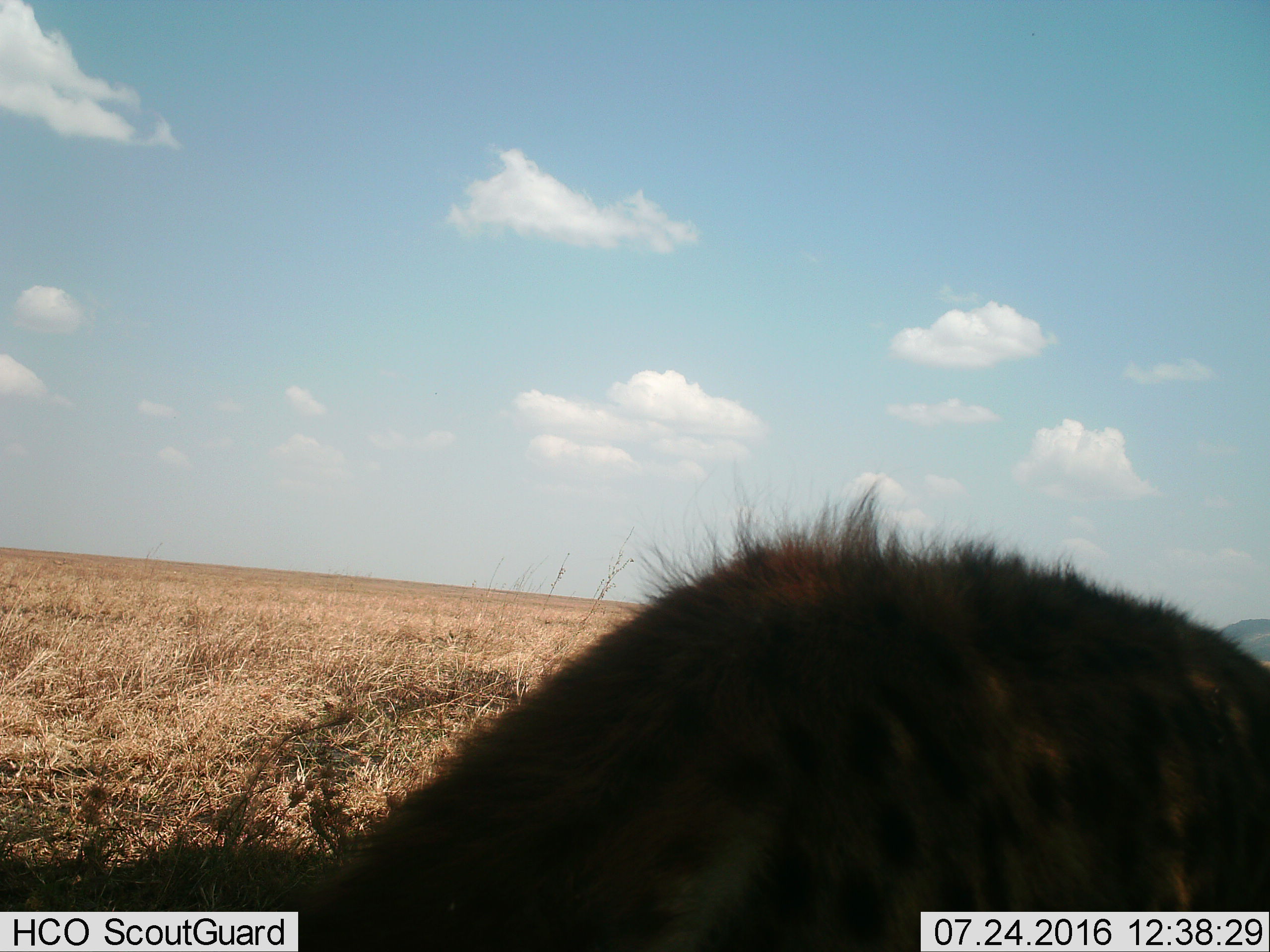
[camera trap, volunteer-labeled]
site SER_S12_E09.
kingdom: Animalia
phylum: Chordata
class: Mammalia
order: Carnivora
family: Hyaenidae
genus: Crocuta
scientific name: Crocuta crocuta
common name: spotted hyena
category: hyenaspotted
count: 1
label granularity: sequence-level